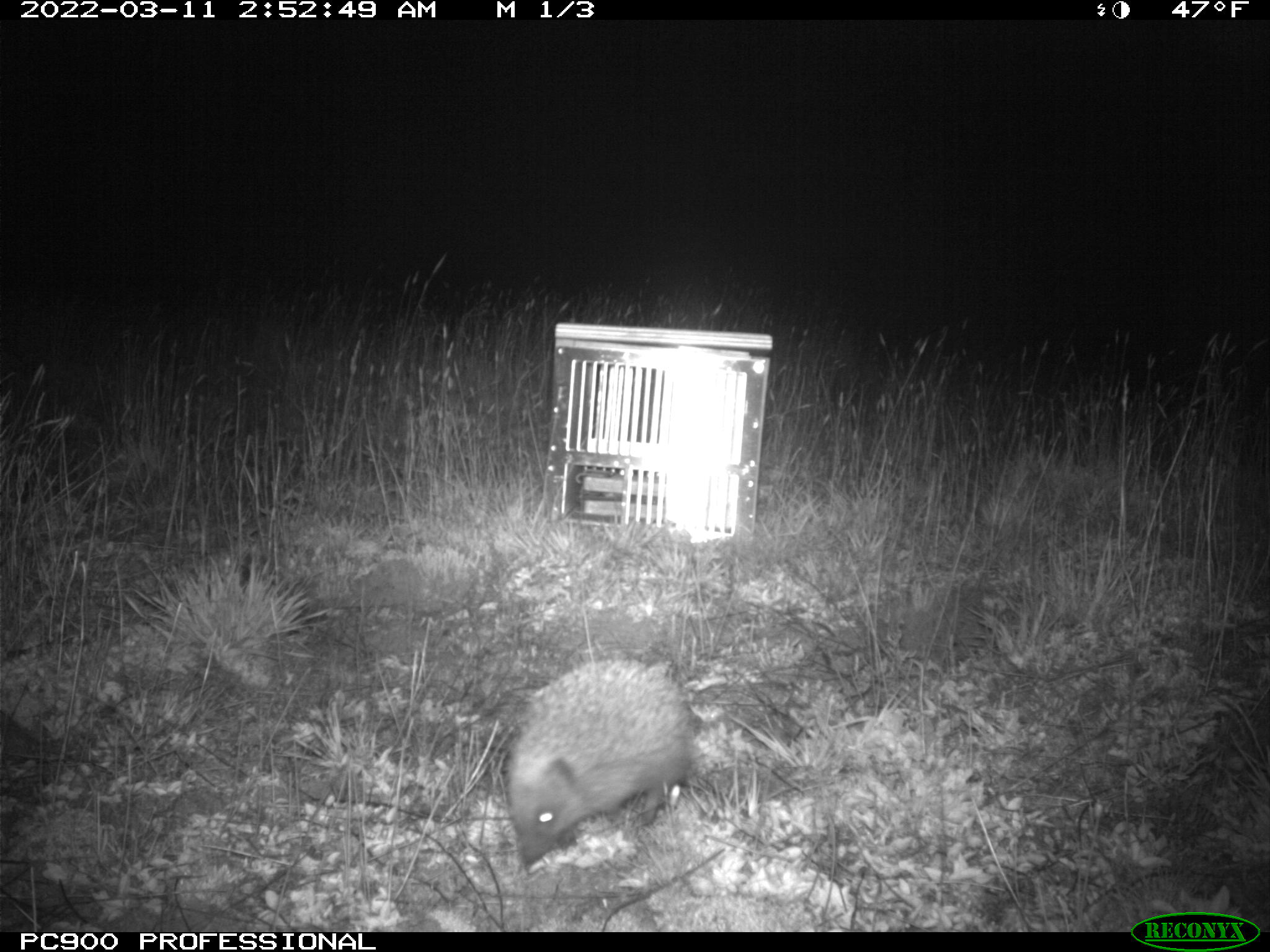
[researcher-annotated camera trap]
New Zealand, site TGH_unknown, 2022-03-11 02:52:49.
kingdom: Animalia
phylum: Chordata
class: Mammalia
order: Eulipotyphla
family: Erinaceidae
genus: Erinaceus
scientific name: Erinaceus europaeus europaeus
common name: european hedgehog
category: hedgehog